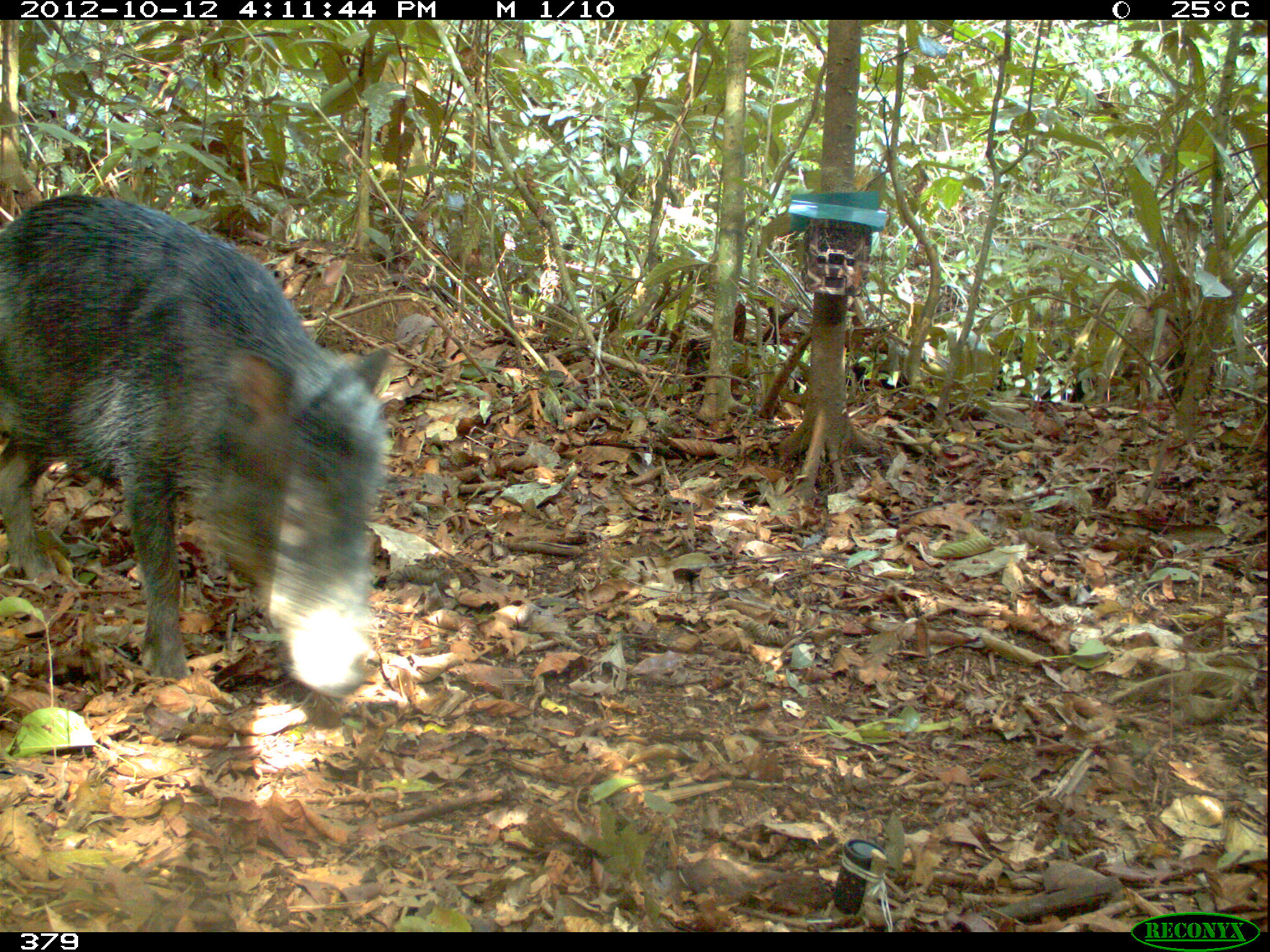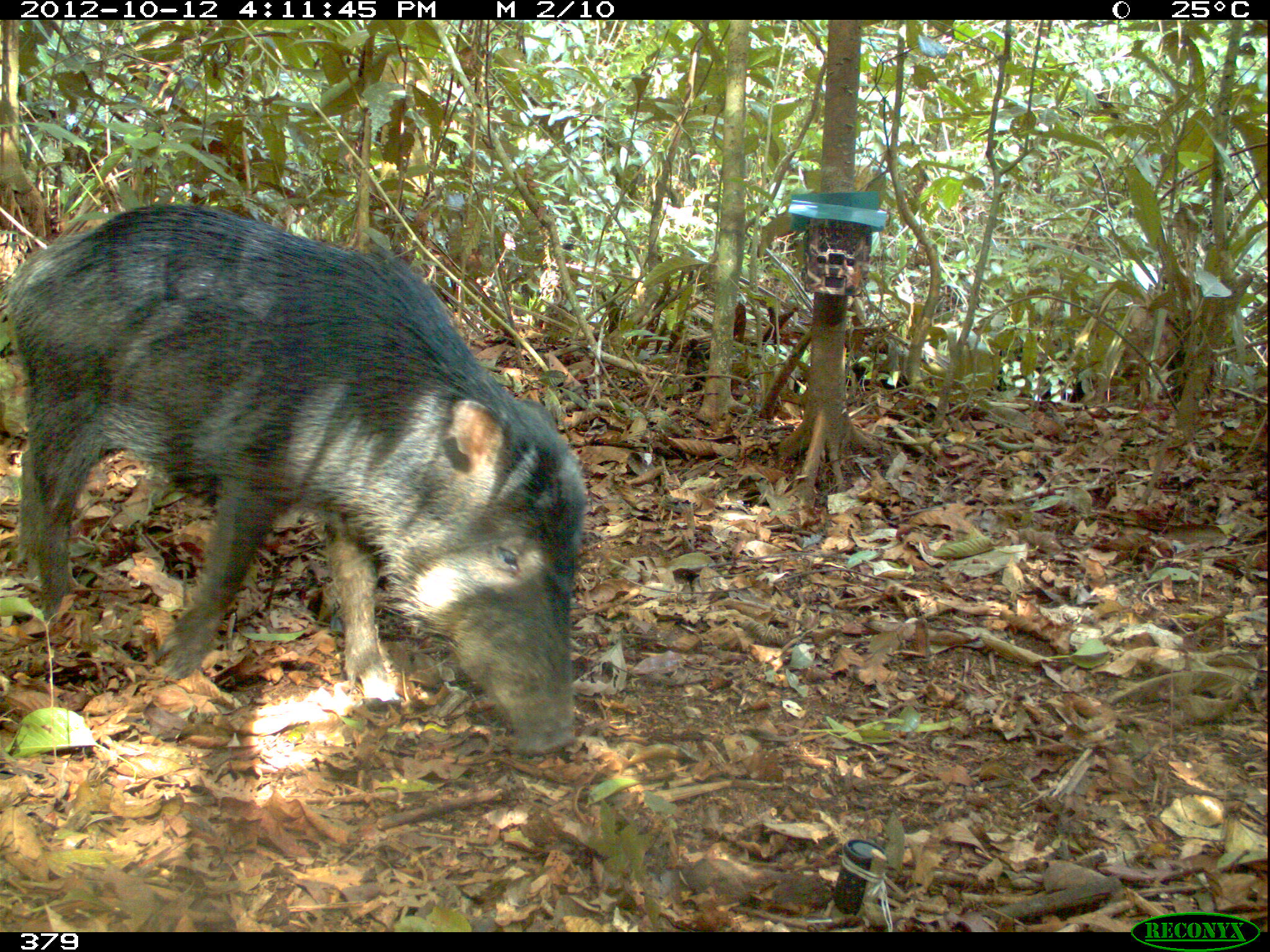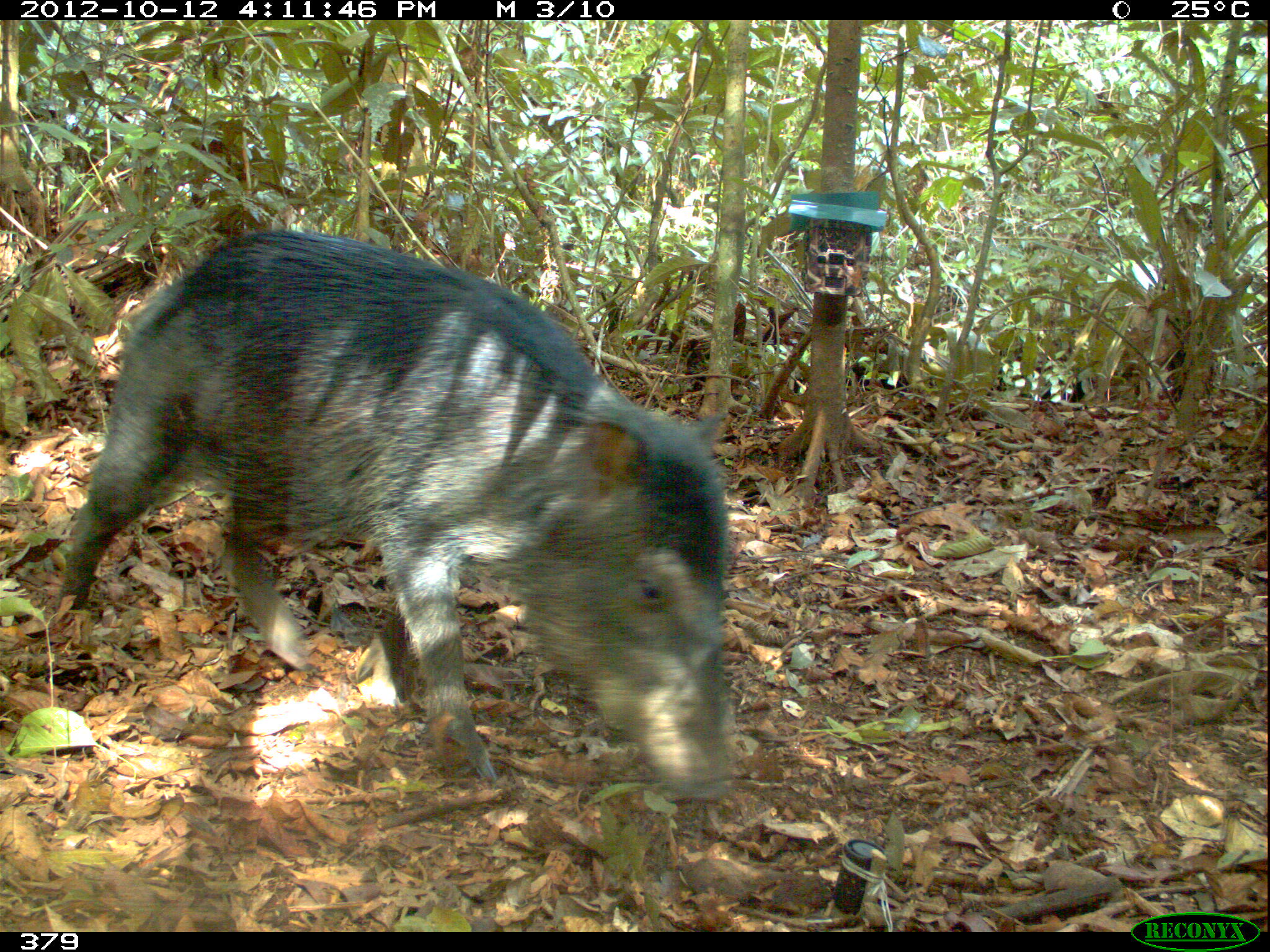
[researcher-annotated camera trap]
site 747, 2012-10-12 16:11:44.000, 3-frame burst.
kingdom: Animalia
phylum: Chordata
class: Mammalia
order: Artiodactyla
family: Tayassuidae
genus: Tayassu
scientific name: Tayassu pecari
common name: white-lipped peccary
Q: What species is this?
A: Tayassu pecari (white-lipped peccary).